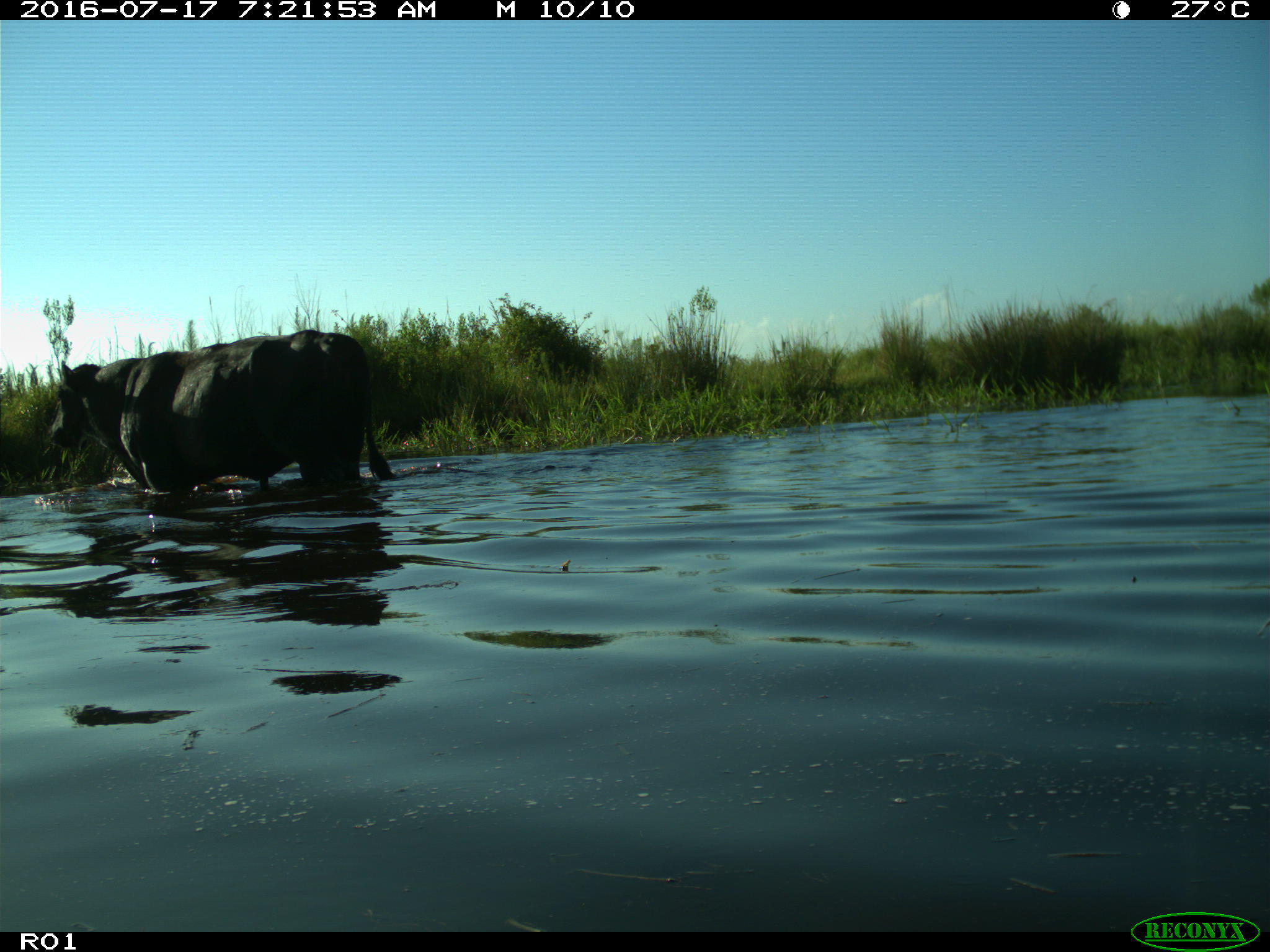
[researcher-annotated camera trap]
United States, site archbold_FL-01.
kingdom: Animalia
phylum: Chordata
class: Mammalia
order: Artiodactyla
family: Bovidae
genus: Bos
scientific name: Bos taurus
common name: domestic cow